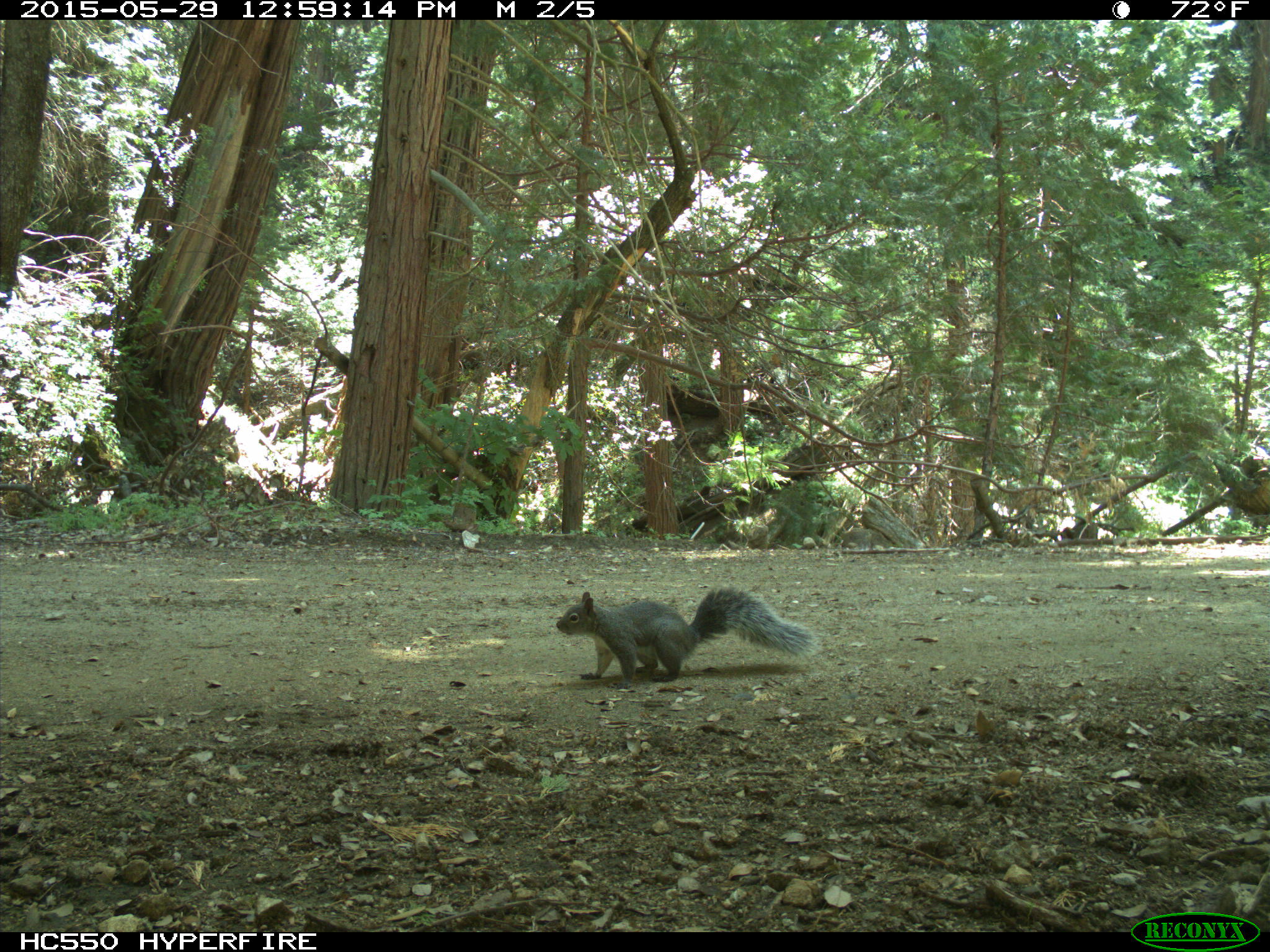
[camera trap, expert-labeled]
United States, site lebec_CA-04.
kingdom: Animalia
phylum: Chordata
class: Mammalia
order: Rodentia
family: Sciuridae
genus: Sciurus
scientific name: Sciurus carolinensis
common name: eastern gray squirrel